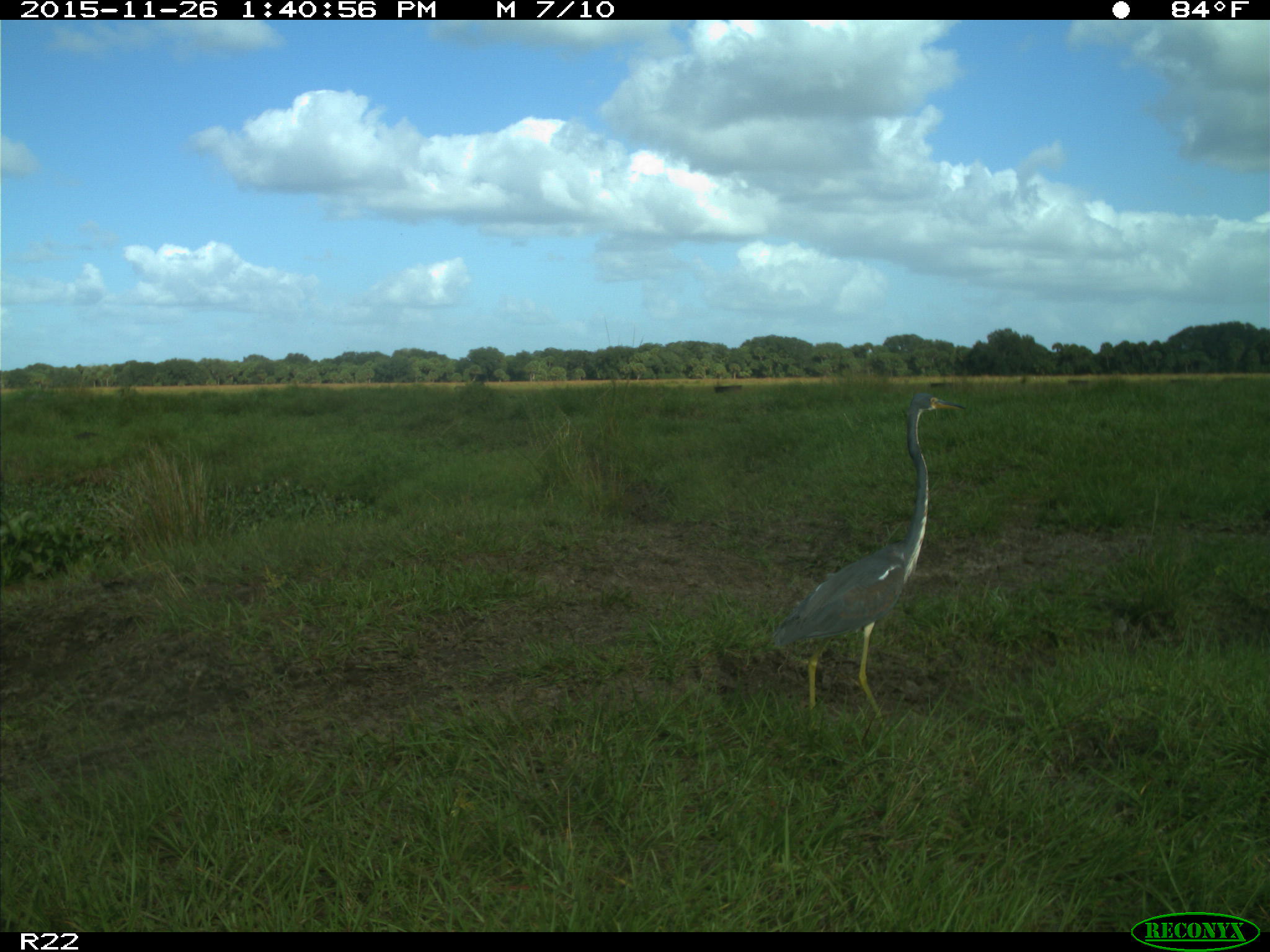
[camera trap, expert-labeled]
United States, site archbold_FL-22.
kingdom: Animalia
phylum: Chordata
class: Aves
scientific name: Aves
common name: birds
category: unidentified bird